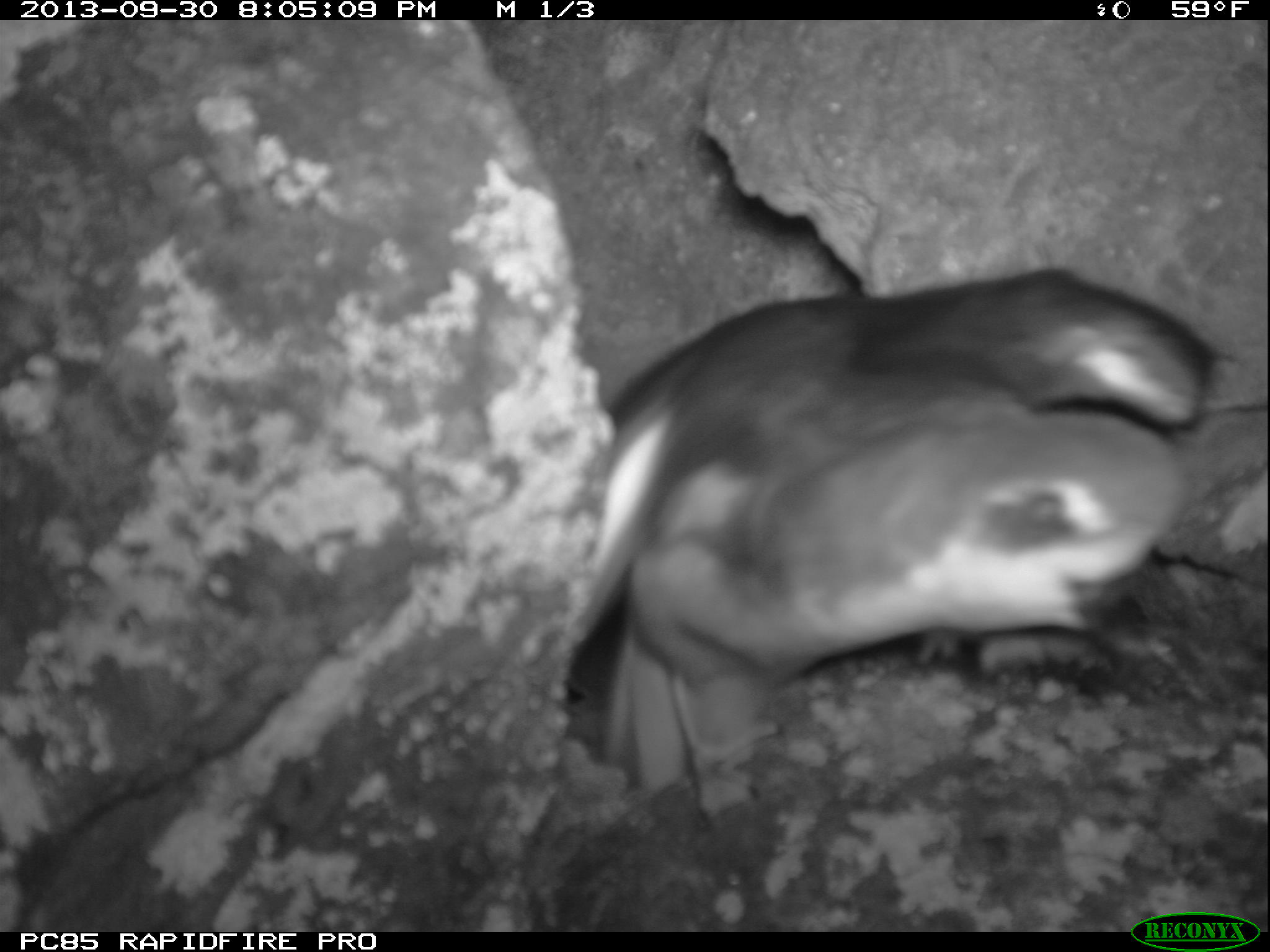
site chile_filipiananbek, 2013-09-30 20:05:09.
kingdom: Animalia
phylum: Chordata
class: Aves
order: Procellariiformes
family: Procellariidae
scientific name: Procellariidae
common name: petrel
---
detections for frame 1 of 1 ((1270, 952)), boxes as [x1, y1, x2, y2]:
petrel: [549, 269, 1236, 813]